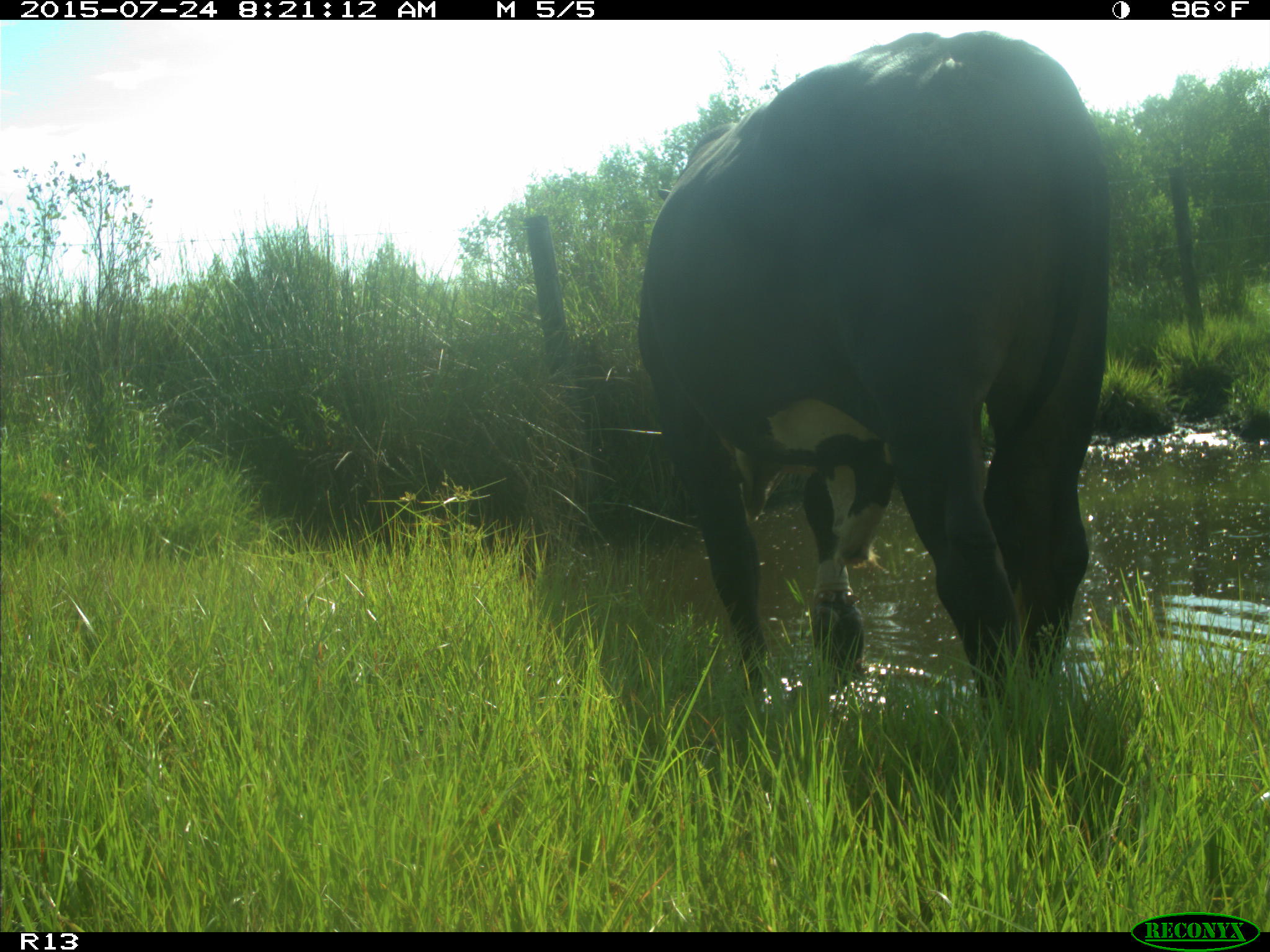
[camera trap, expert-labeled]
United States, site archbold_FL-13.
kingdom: Animalia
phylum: Chordata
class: Mammalia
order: Artiodactyla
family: Bovidae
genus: Bos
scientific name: Bos taurus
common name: domestic cow